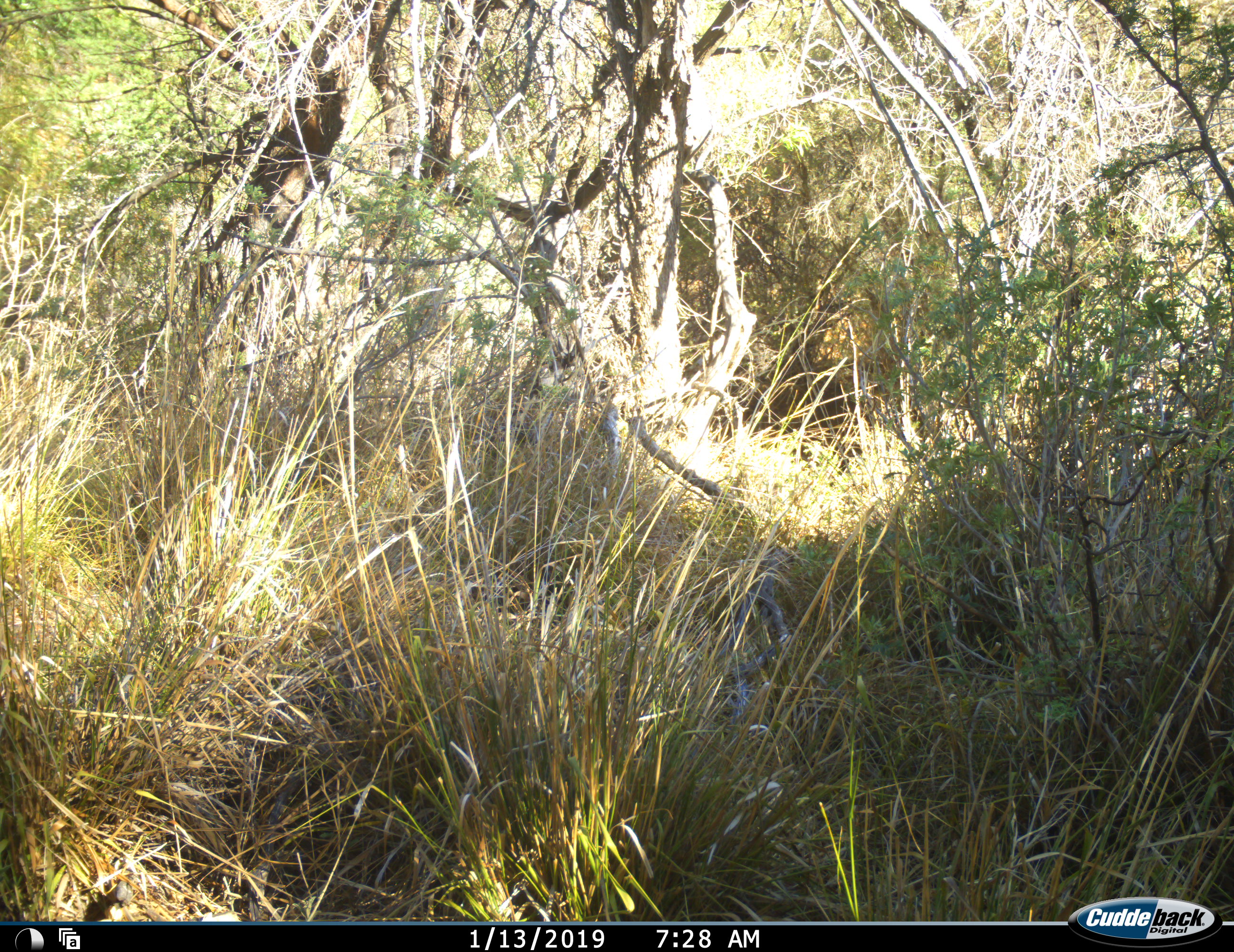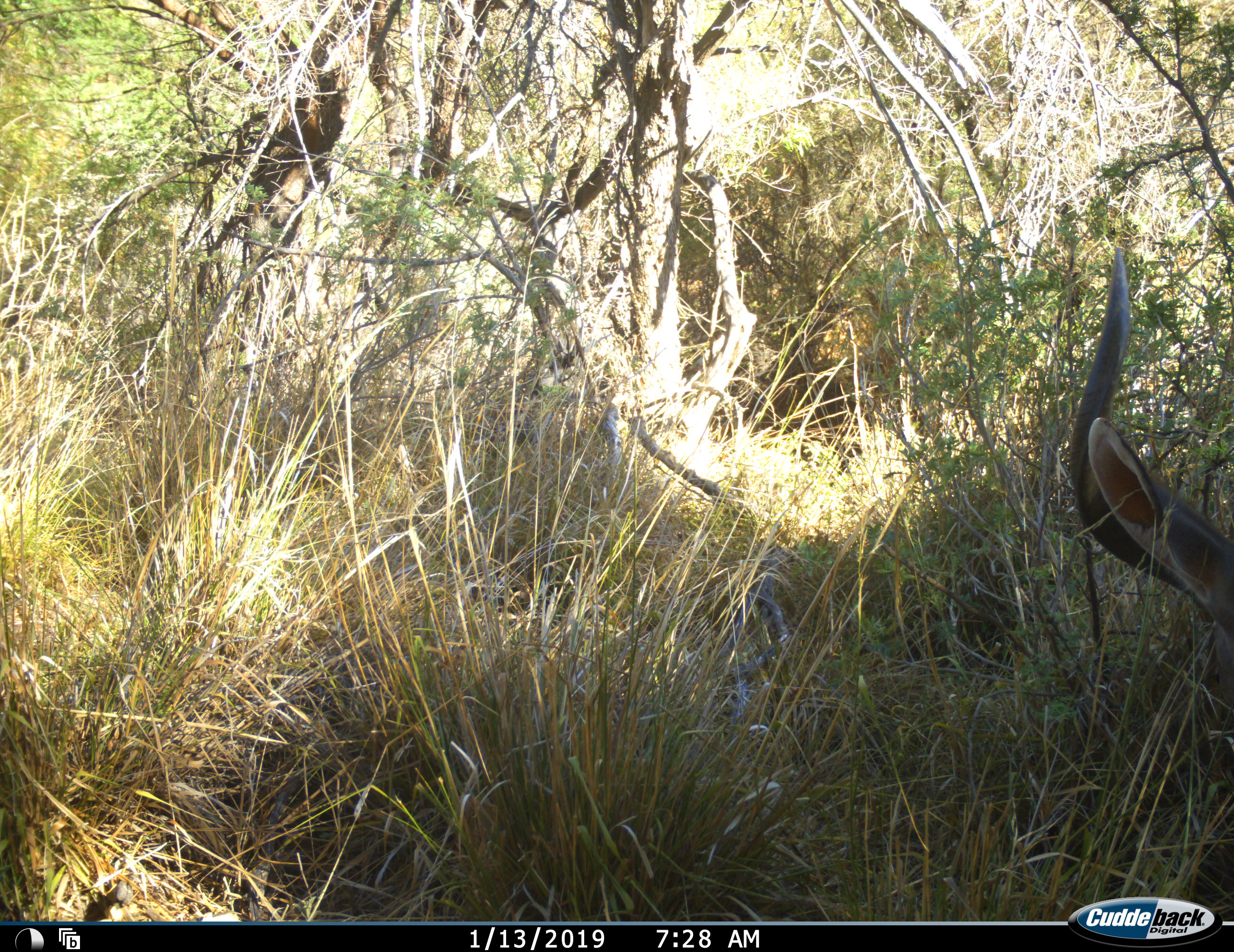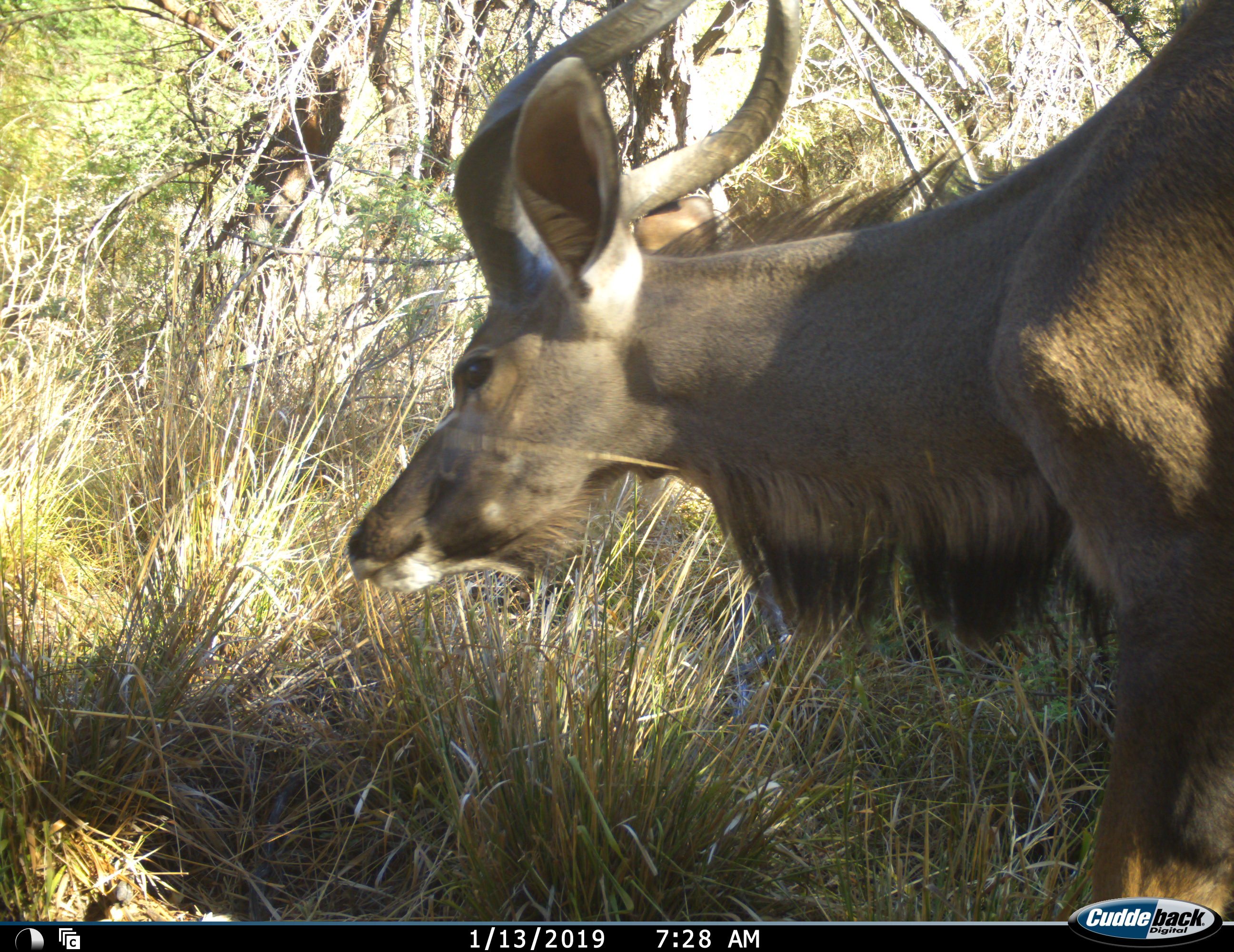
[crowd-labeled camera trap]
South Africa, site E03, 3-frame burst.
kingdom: Animalia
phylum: Chordata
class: Mammalia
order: Artiodactyla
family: Bovidae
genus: Tragelaphus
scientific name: Tragelaphus strepsiceros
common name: greater kudu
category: kudu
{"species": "kudu (greater kudu) (Tragelaphus strepsiceros)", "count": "1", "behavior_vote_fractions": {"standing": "0%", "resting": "0%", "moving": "100%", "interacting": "0%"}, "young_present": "0%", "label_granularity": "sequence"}